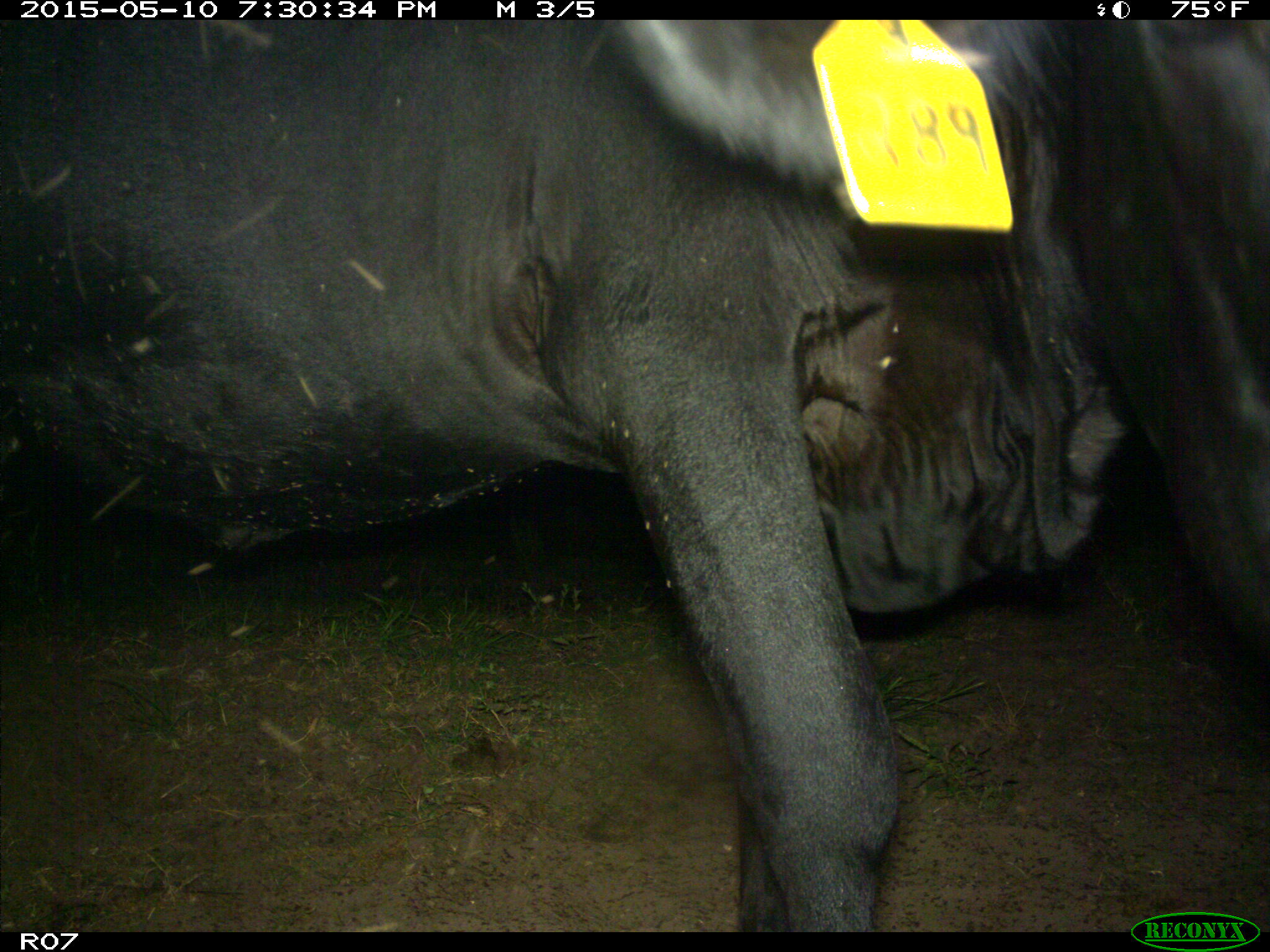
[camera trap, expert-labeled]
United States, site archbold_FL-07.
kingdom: Animalia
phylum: Chordata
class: Mammalia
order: Artiodactyla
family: Bovidae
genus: Bos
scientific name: Bos taurus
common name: domestic cow